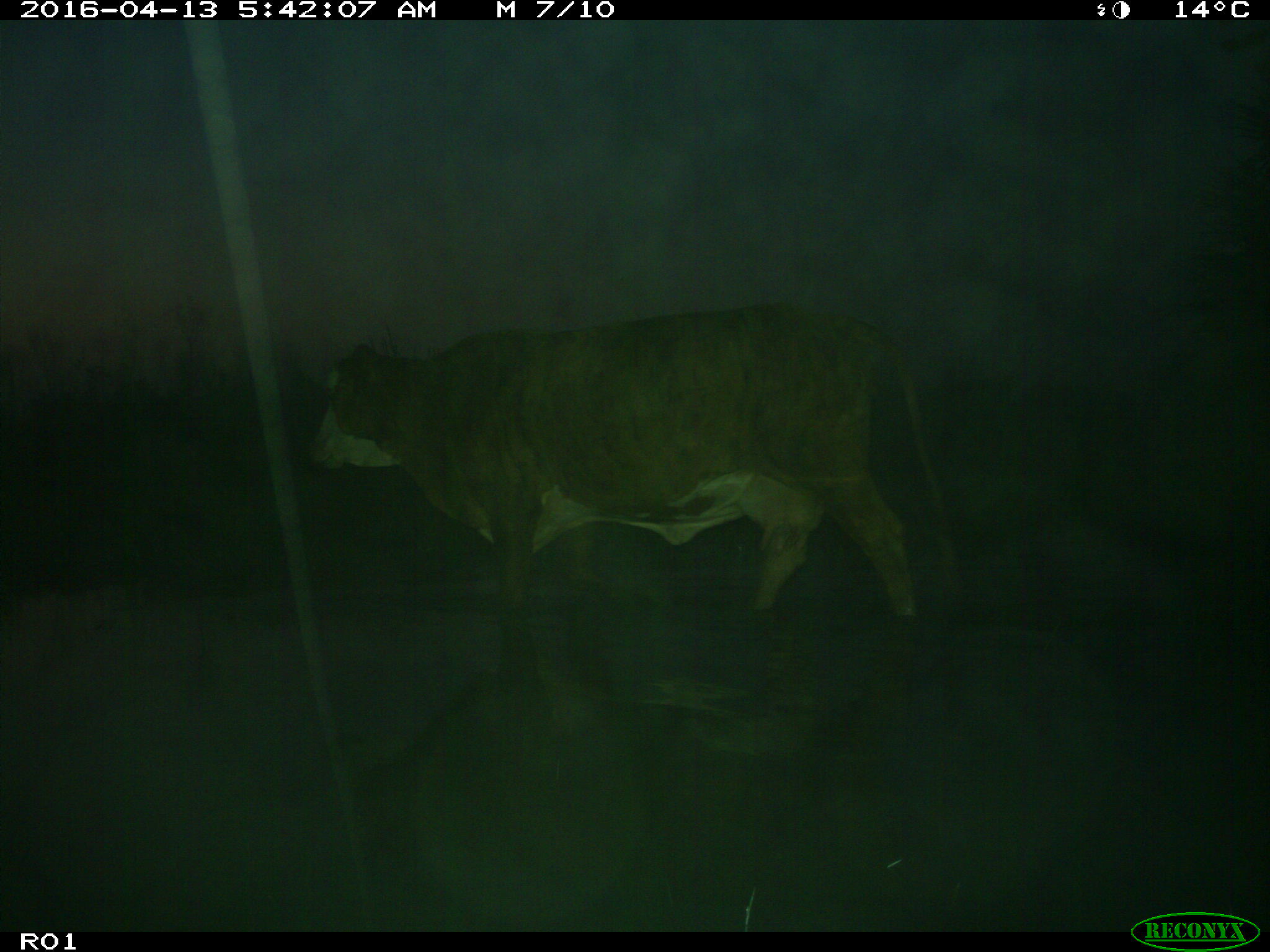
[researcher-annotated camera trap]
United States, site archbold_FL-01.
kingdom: Animalia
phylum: Chordata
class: Mammalia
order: Artiodactyla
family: Bovidae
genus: Bos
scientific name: Bos taurus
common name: domestic cow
Bos taurus (domestic cow).